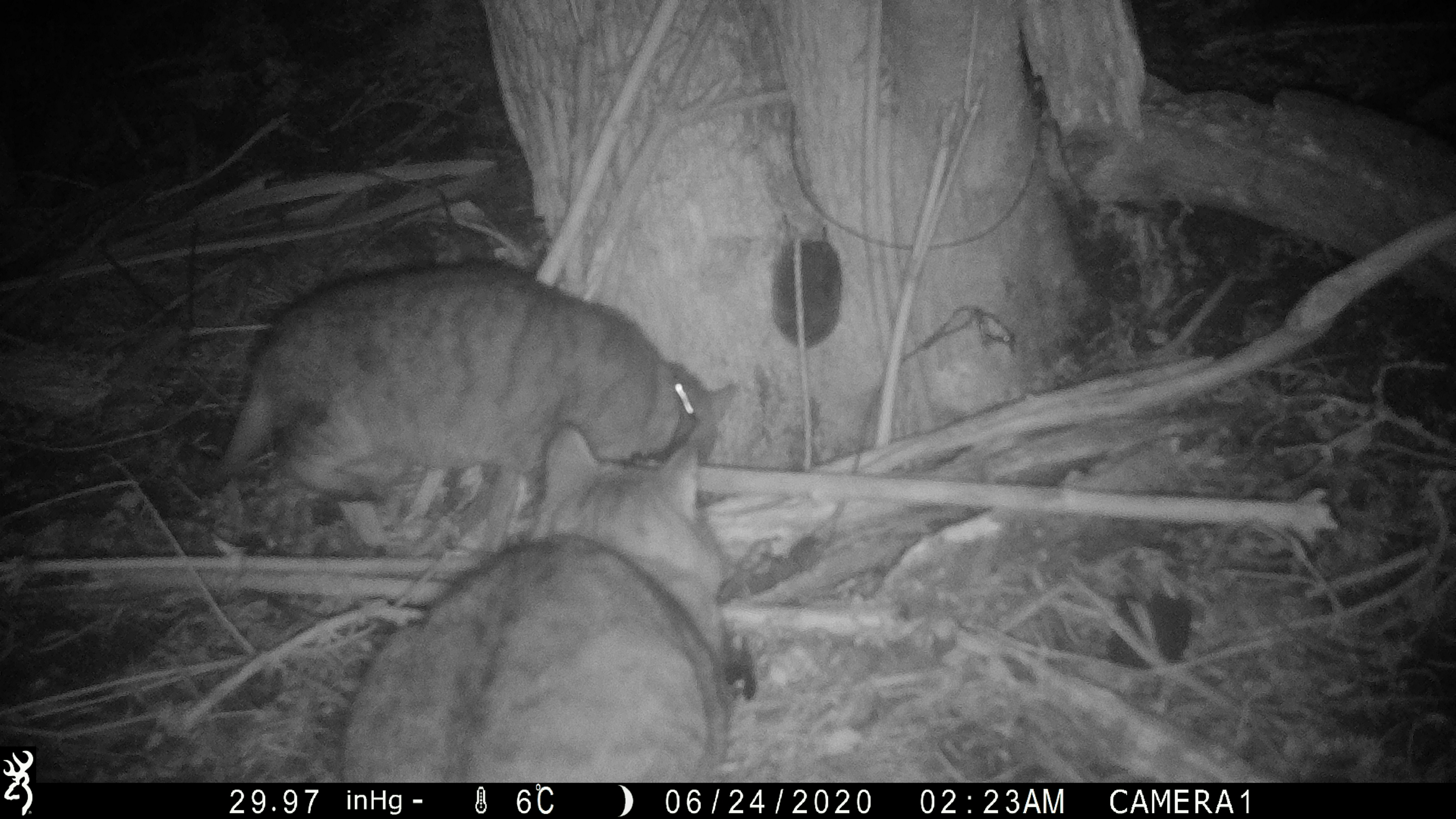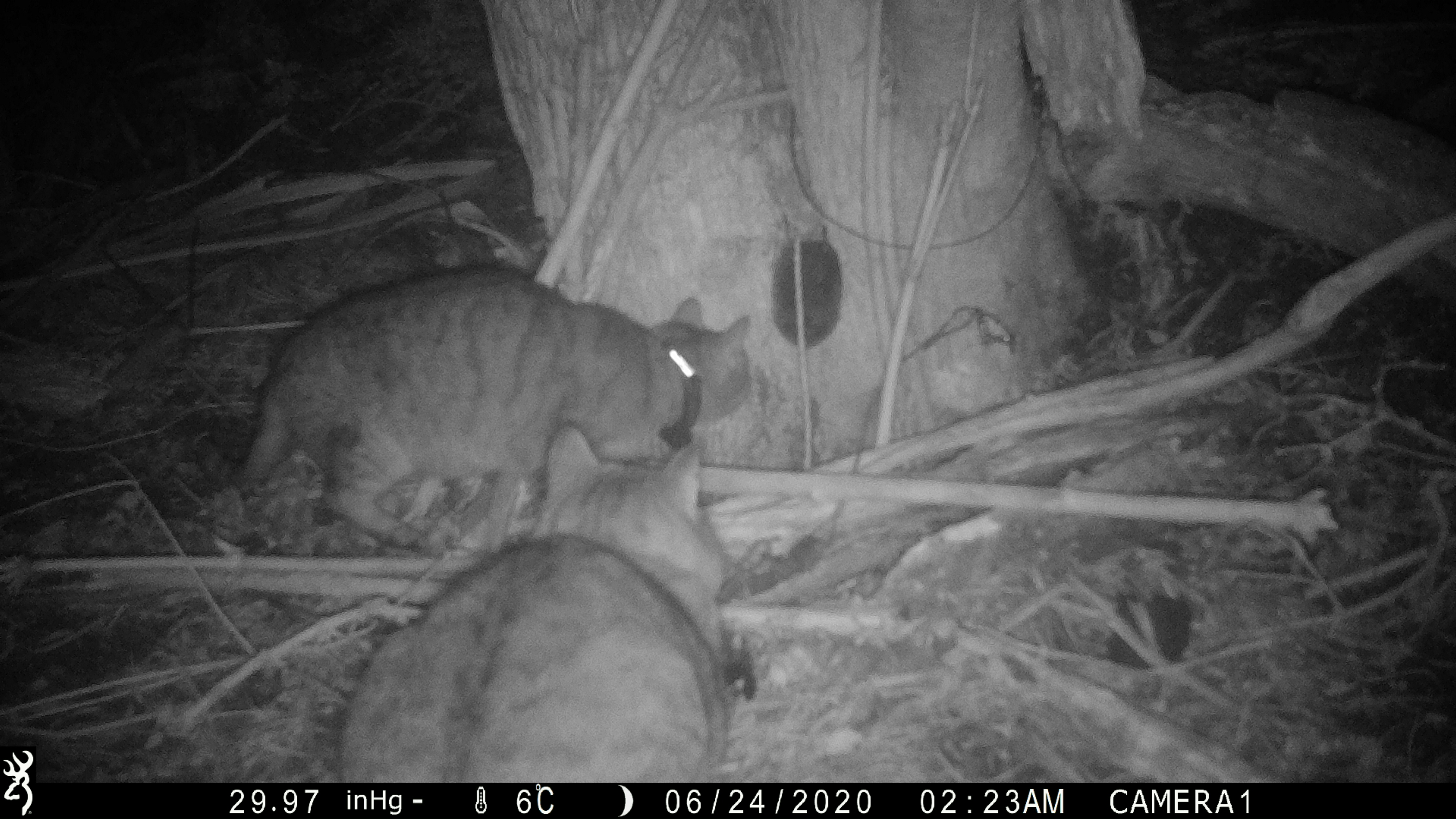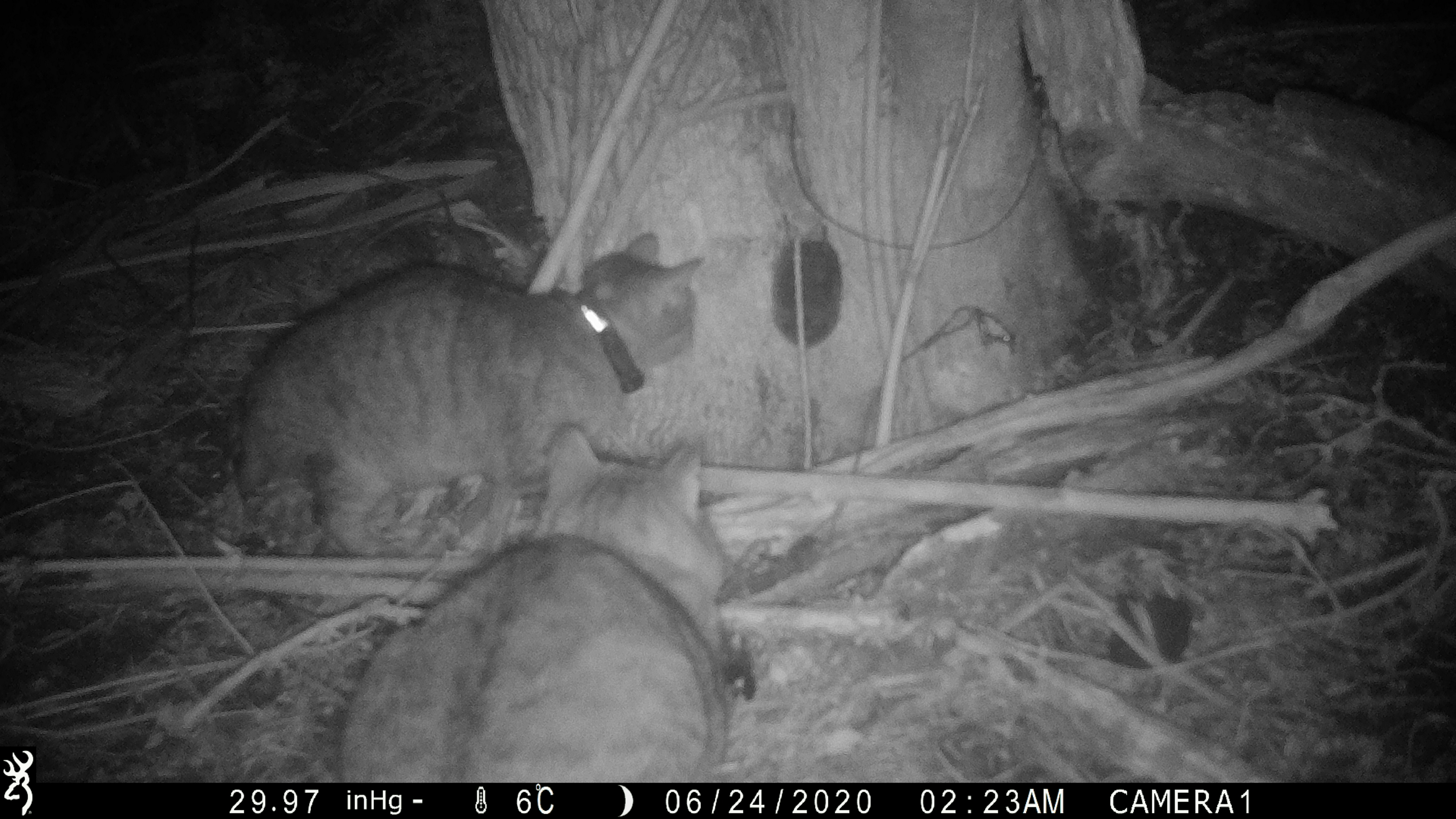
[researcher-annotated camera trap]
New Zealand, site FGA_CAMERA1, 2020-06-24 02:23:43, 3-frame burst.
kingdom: Animalia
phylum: Chordata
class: Mammalia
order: Carnivora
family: Felidae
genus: Felis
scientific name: Felis catus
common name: domestic cat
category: cat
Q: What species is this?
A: Cat (domestic cat) (Felis catus).